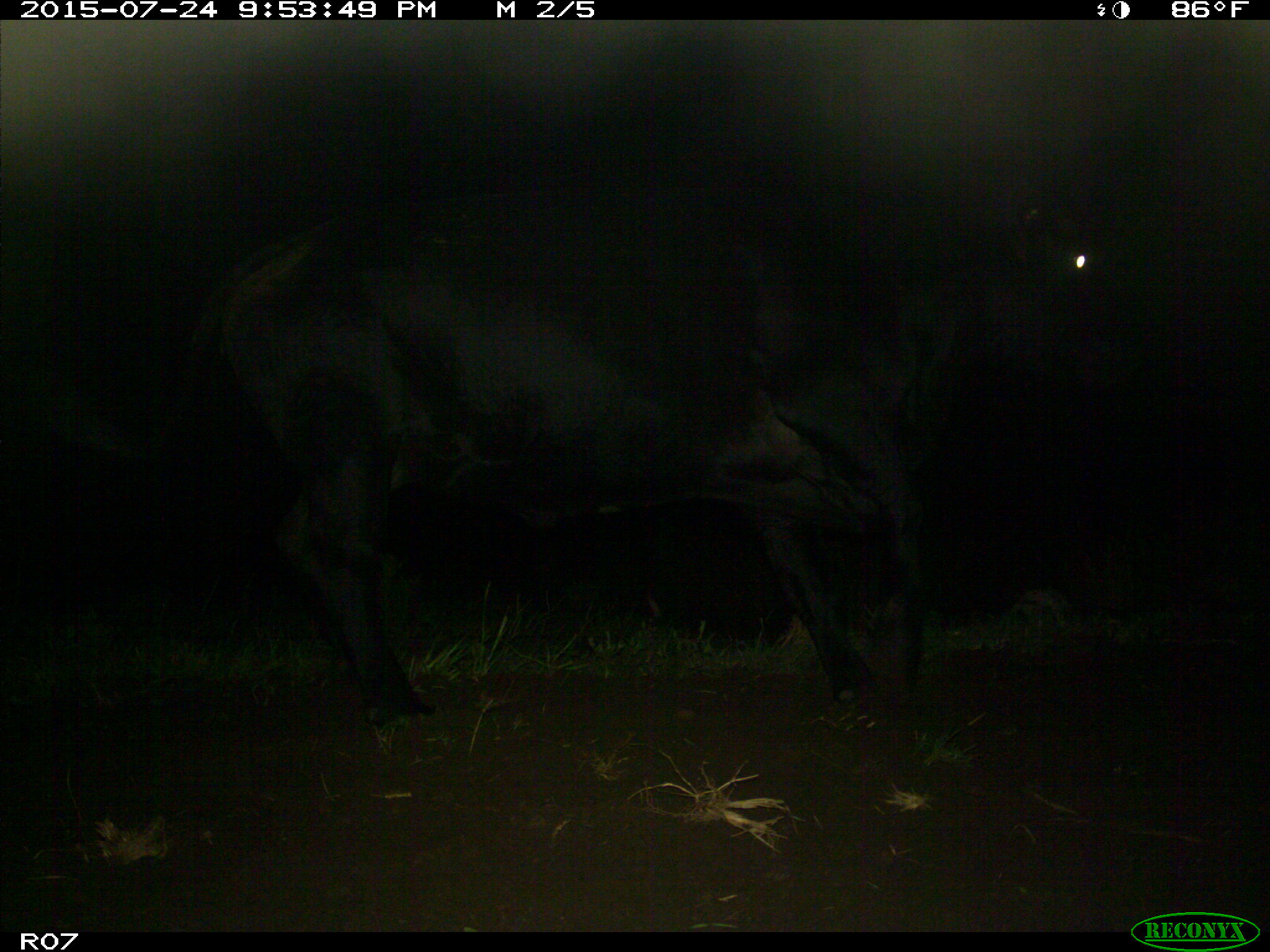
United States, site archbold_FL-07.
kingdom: Animalia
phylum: Chordata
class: Mammalia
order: Artiodactyla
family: Bovidae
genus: Bos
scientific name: Bos taurus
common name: domestic cow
Bos taurus (domestic cow).